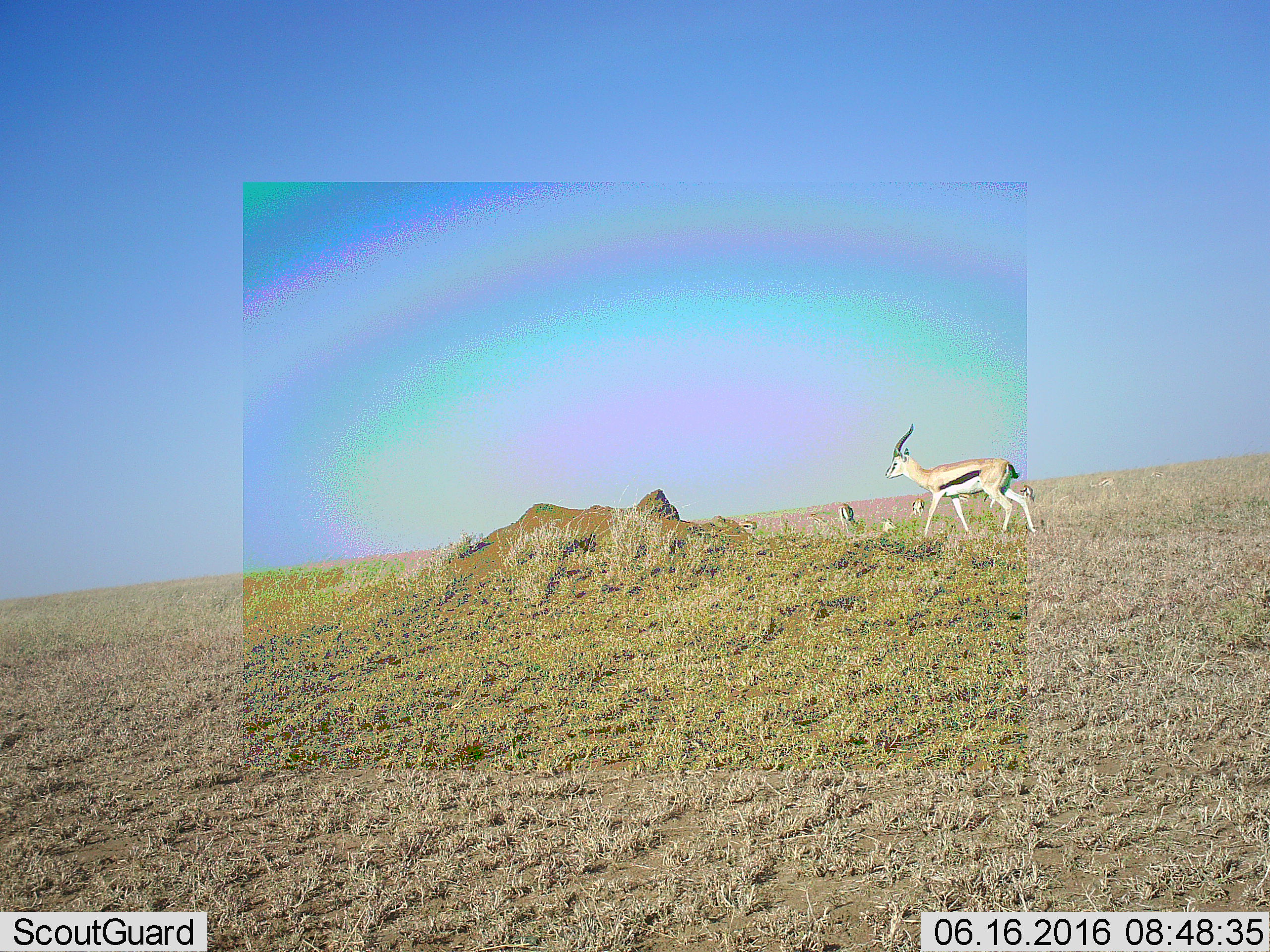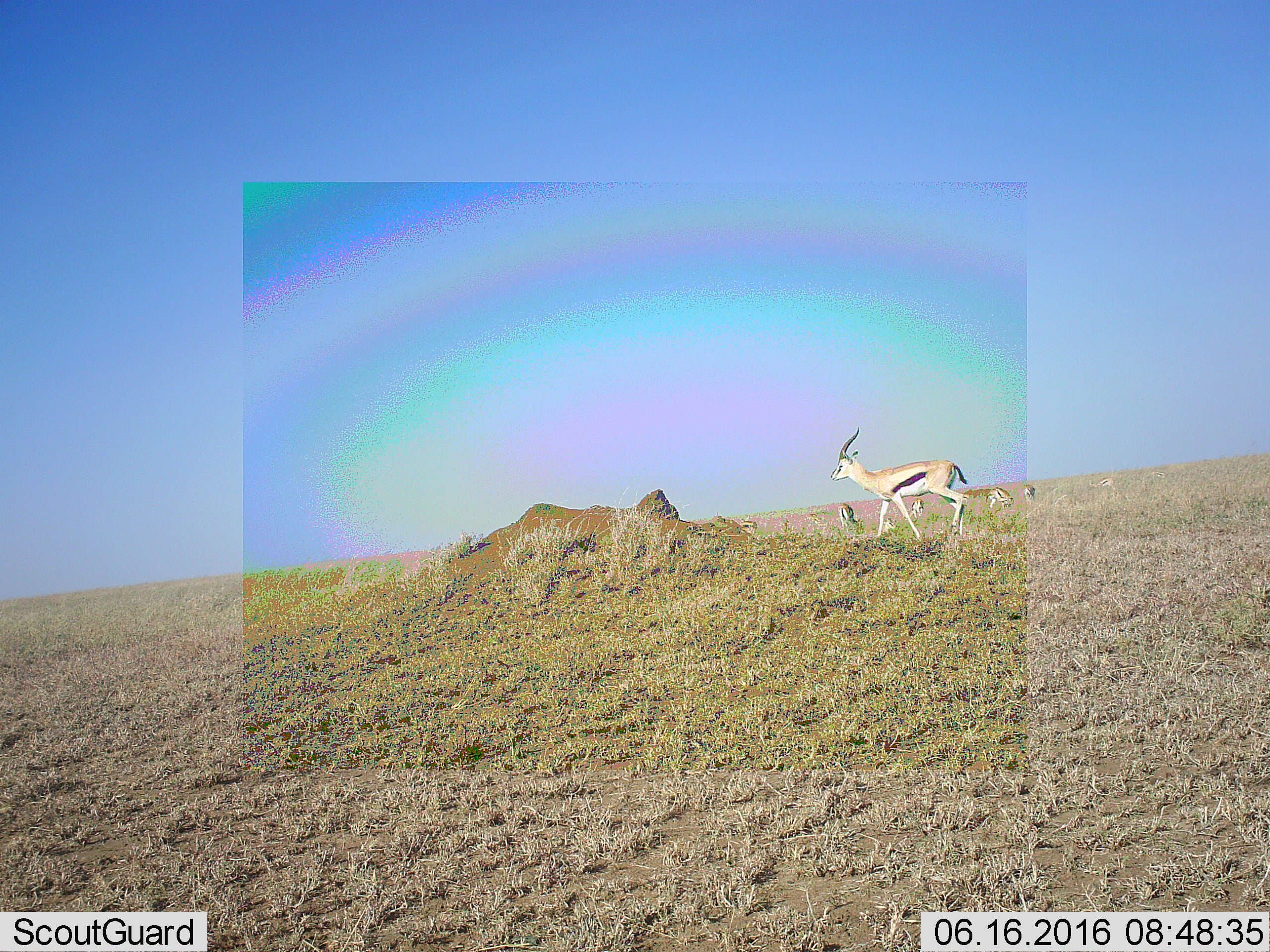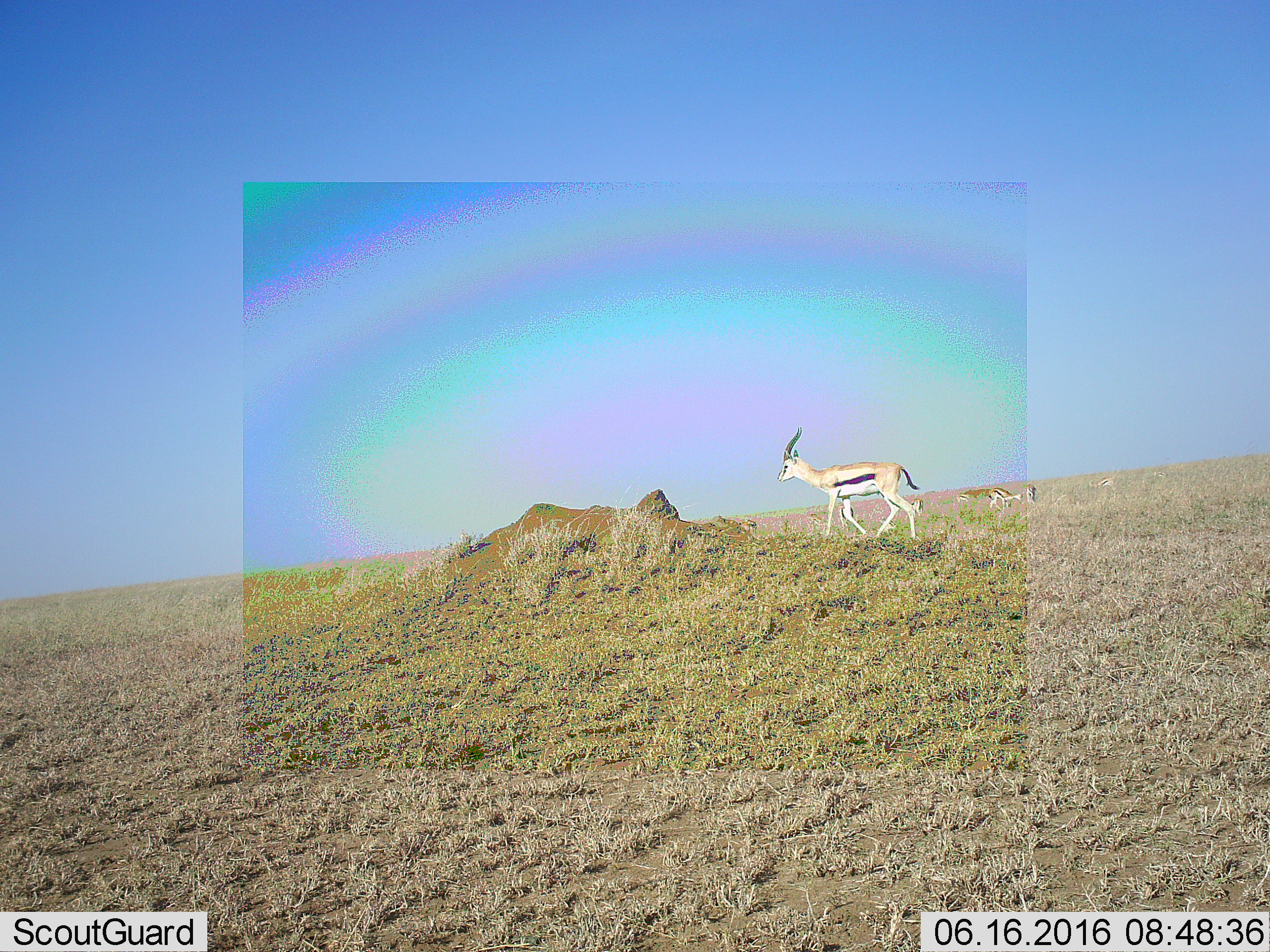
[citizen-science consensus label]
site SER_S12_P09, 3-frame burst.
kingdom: Animalia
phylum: Chordata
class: Mammalia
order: Artiodactyla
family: Bovidae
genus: Eudorcas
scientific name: Eudorcas thomsonii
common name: thomson's gazelle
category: gazellethomsons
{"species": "gazellethomsons (thomson's gazelle) (Eudorcas thomsonii)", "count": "8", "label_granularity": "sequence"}